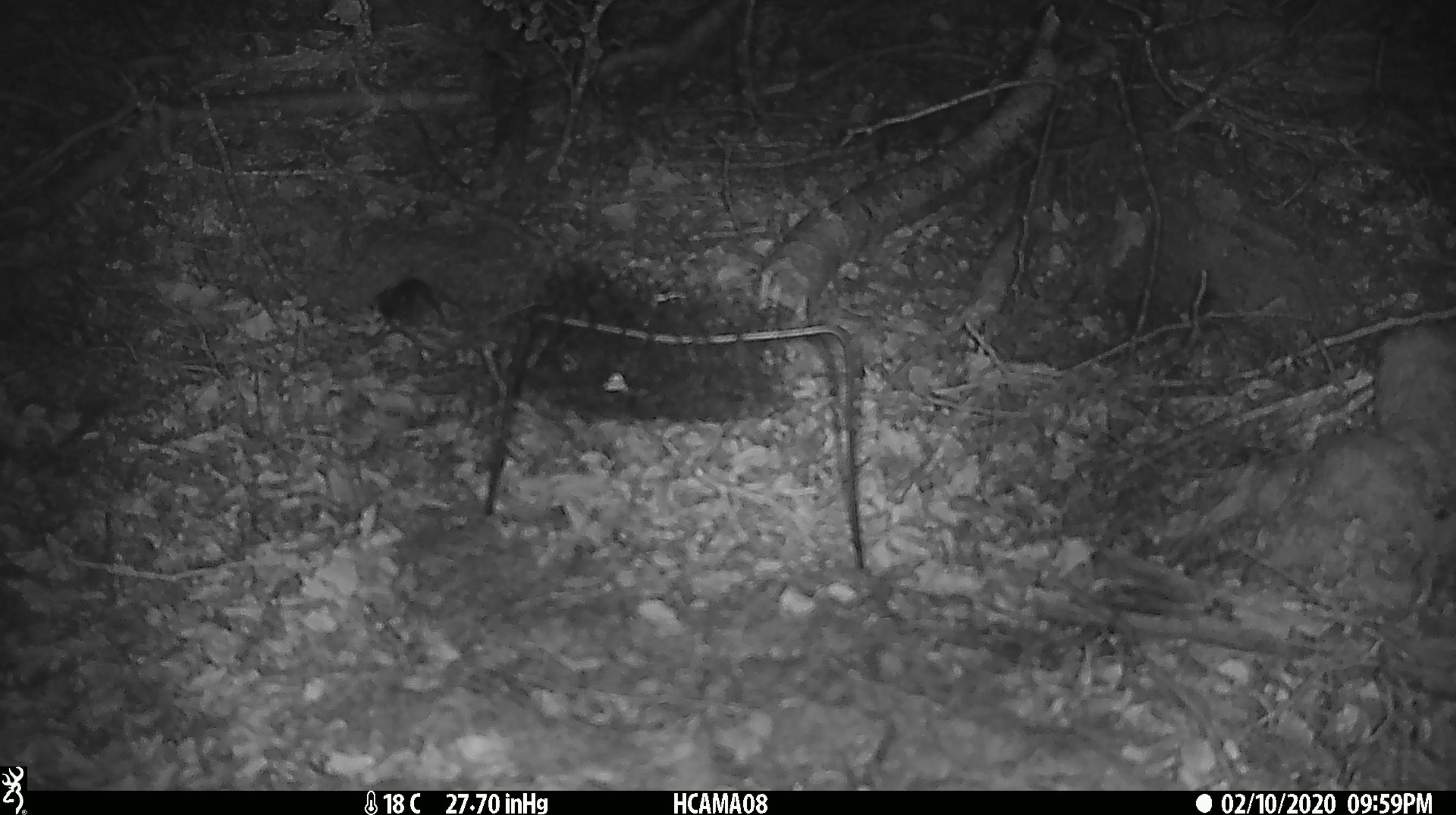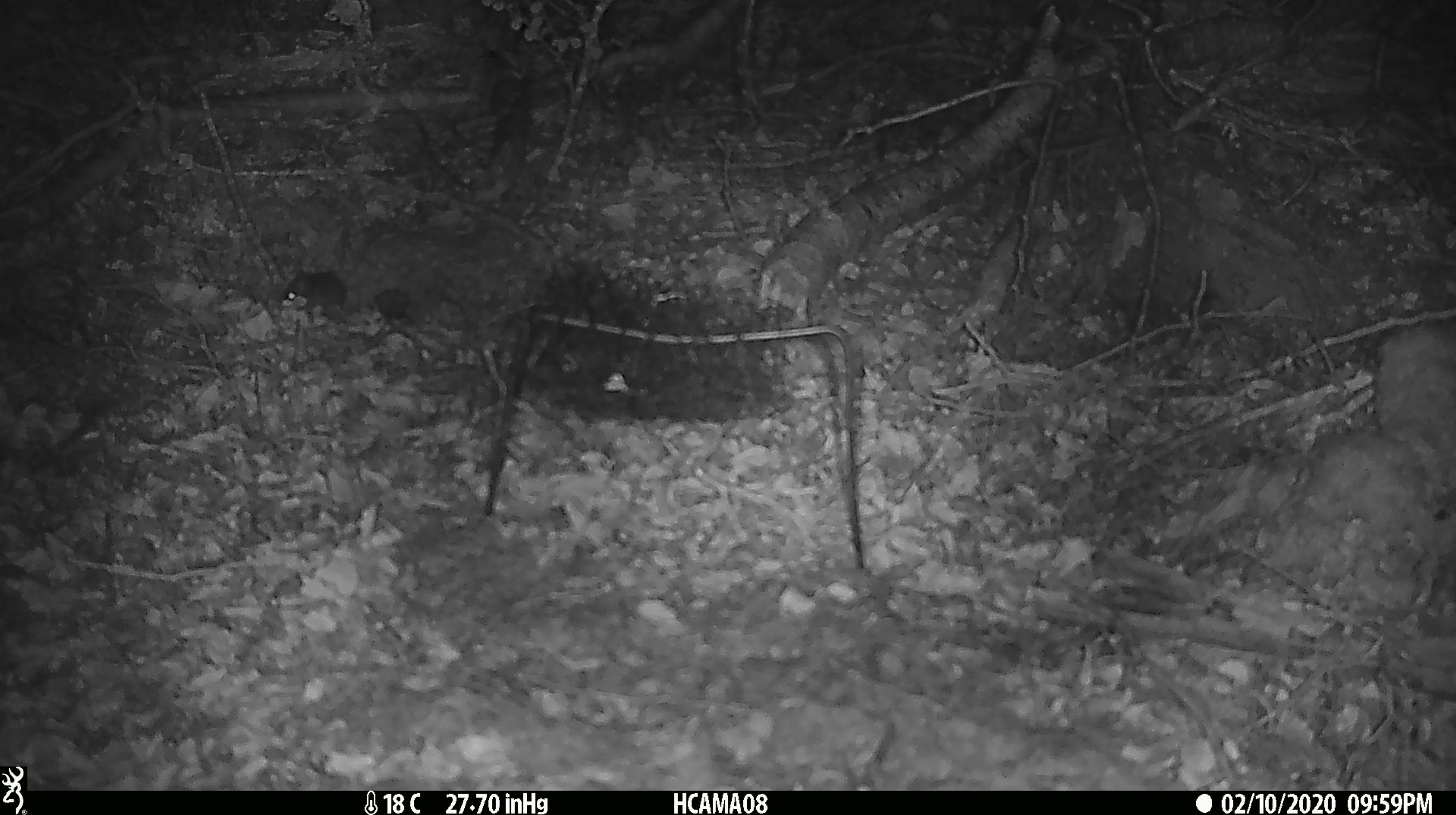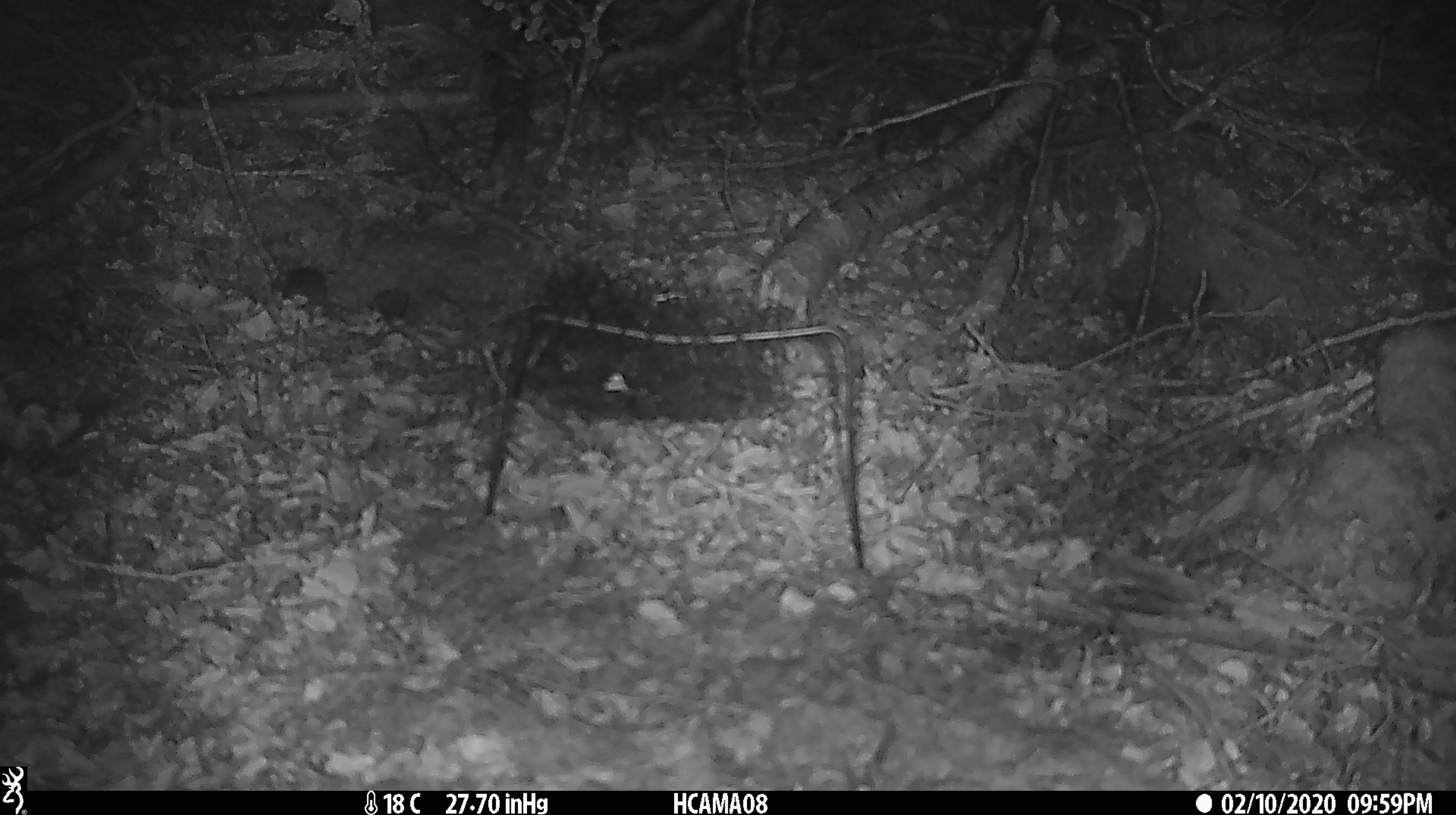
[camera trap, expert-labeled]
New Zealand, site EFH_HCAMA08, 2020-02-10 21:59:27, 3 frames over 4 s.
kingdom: Animalia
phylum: Chordata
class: Mammalia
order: Rodentia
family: Muridae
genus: Mus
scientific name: Mus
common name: mouse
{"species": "mouse (Mus)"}